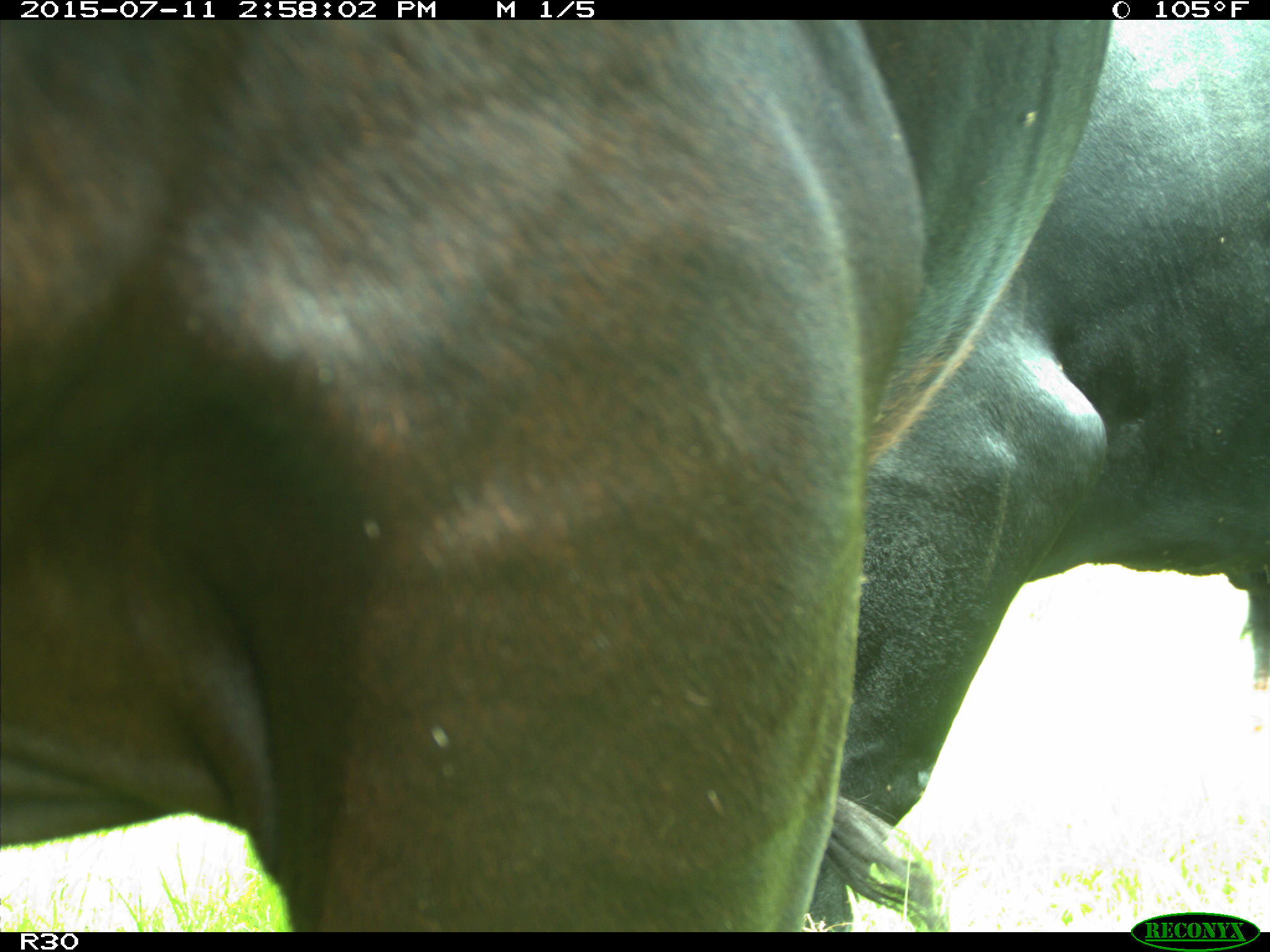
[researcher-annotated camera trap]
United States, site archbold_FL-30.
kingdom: Animalia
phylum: Chordata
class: Mammalia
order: Artiodactyla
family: Bovidae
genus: Bos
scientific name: Bos taurus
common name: domestic cow